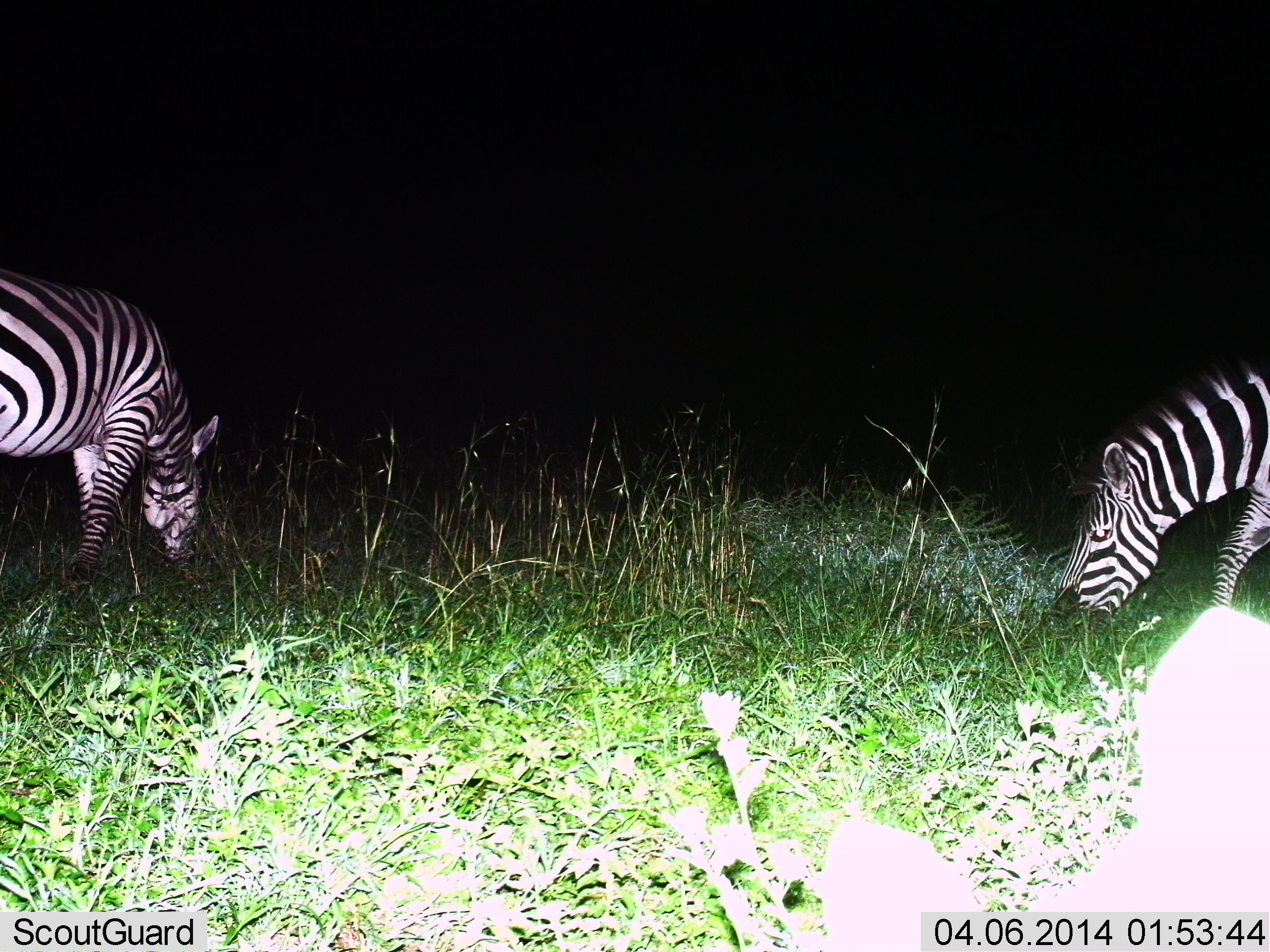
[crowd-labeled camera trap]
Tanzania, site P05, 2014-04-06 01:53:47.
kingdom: Animalia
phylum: Chordata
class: Mammalia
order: Perissodactyla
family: Equidae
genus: Equus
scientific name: Equus quagga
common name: plains zebra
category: zebra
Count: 2.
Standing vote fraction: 10%.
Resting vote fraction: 0%.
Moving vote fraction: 0%.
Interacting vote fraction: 0%.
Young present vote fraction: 0%.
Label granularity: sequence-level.